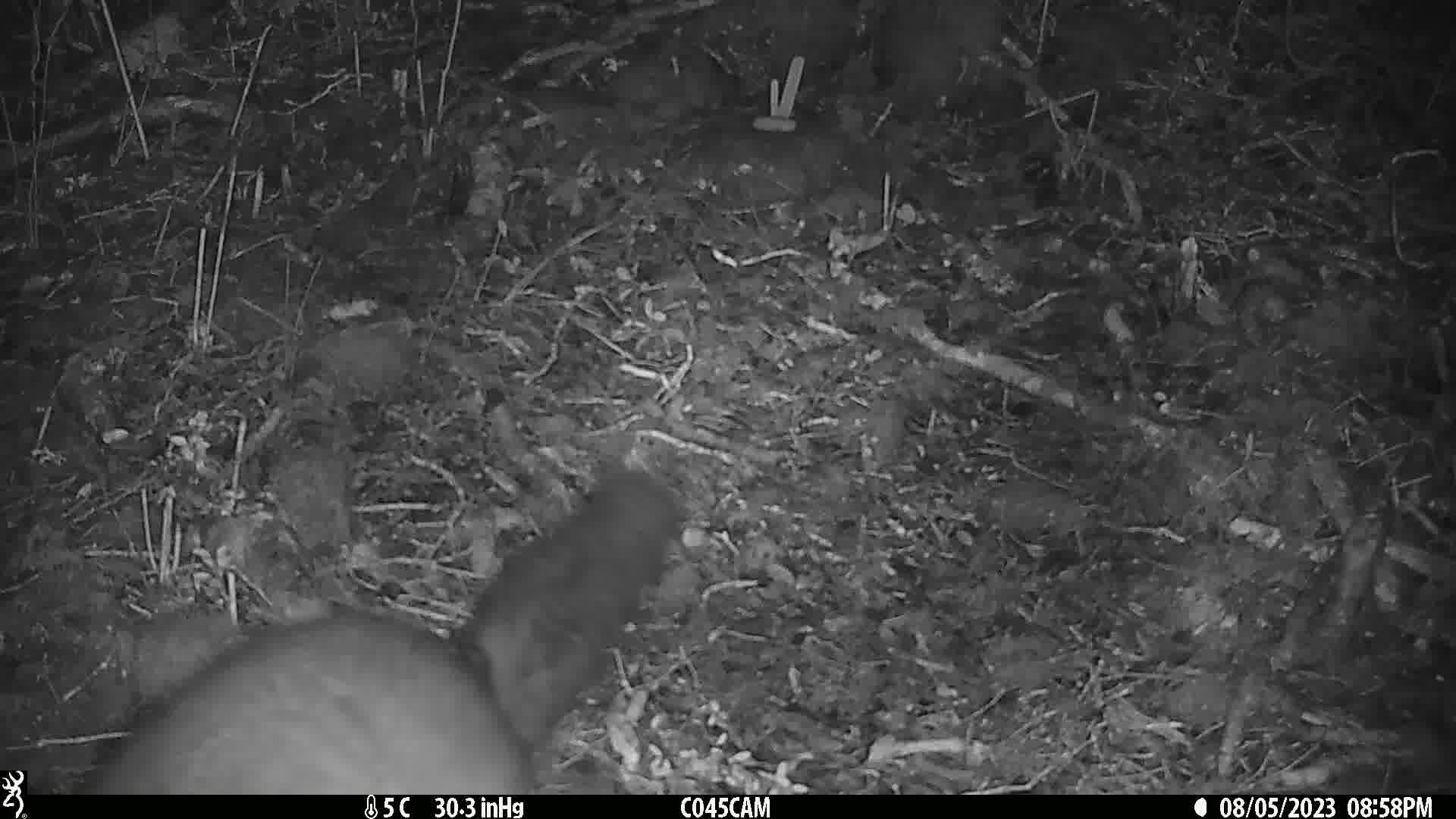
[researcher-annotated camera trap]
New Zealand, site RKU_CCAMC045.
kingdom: Animalia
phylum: Chordata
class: Mammalia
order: Diprotodontia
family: Phalangeridae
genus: Trichosurus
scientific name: Trichosurus vulpecula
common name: common brushtail possum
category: possum